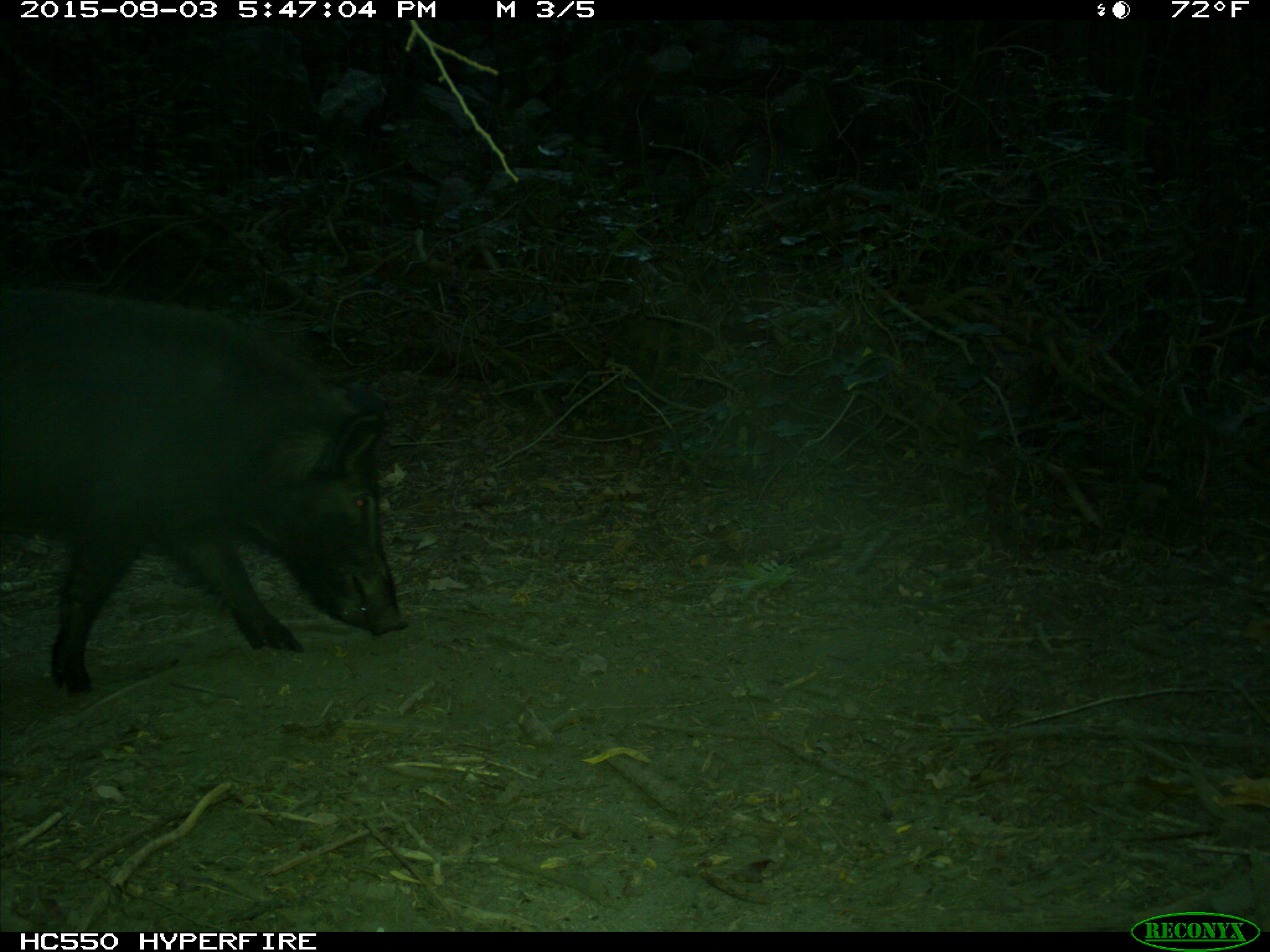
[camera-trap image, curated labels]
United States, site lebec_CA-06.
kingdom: Animalia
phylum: Chordata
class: Mammalia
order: Artiodactyla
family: Suidae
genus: Sus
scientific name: Sus scrofa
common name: wild boar